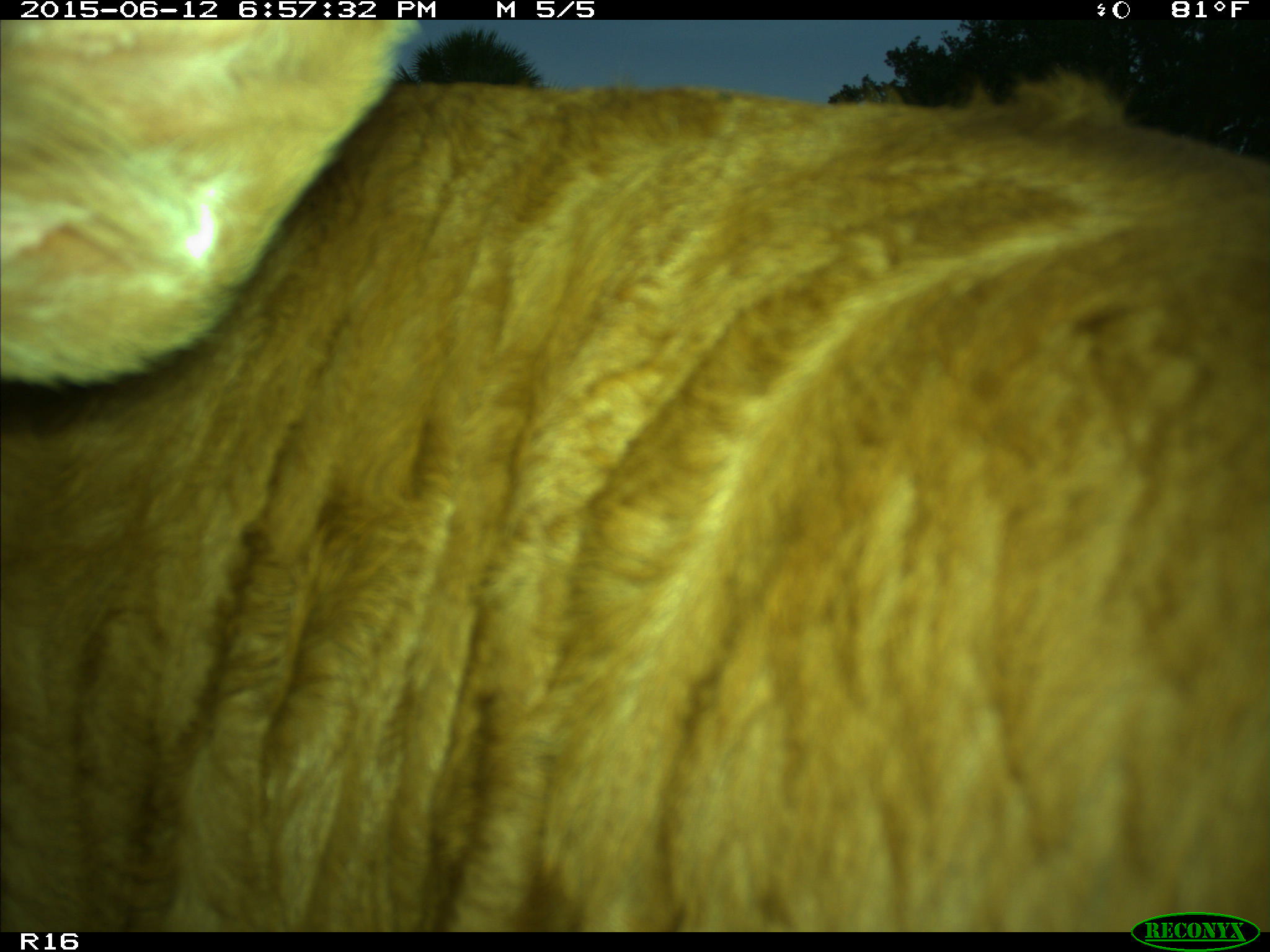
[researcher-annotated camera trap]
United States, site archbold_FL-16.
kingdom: Animalia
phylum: Chordata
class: Mammalia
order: Artiodactyla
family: Bovidae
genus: Bos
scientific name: Bos taurus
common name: domestic cow